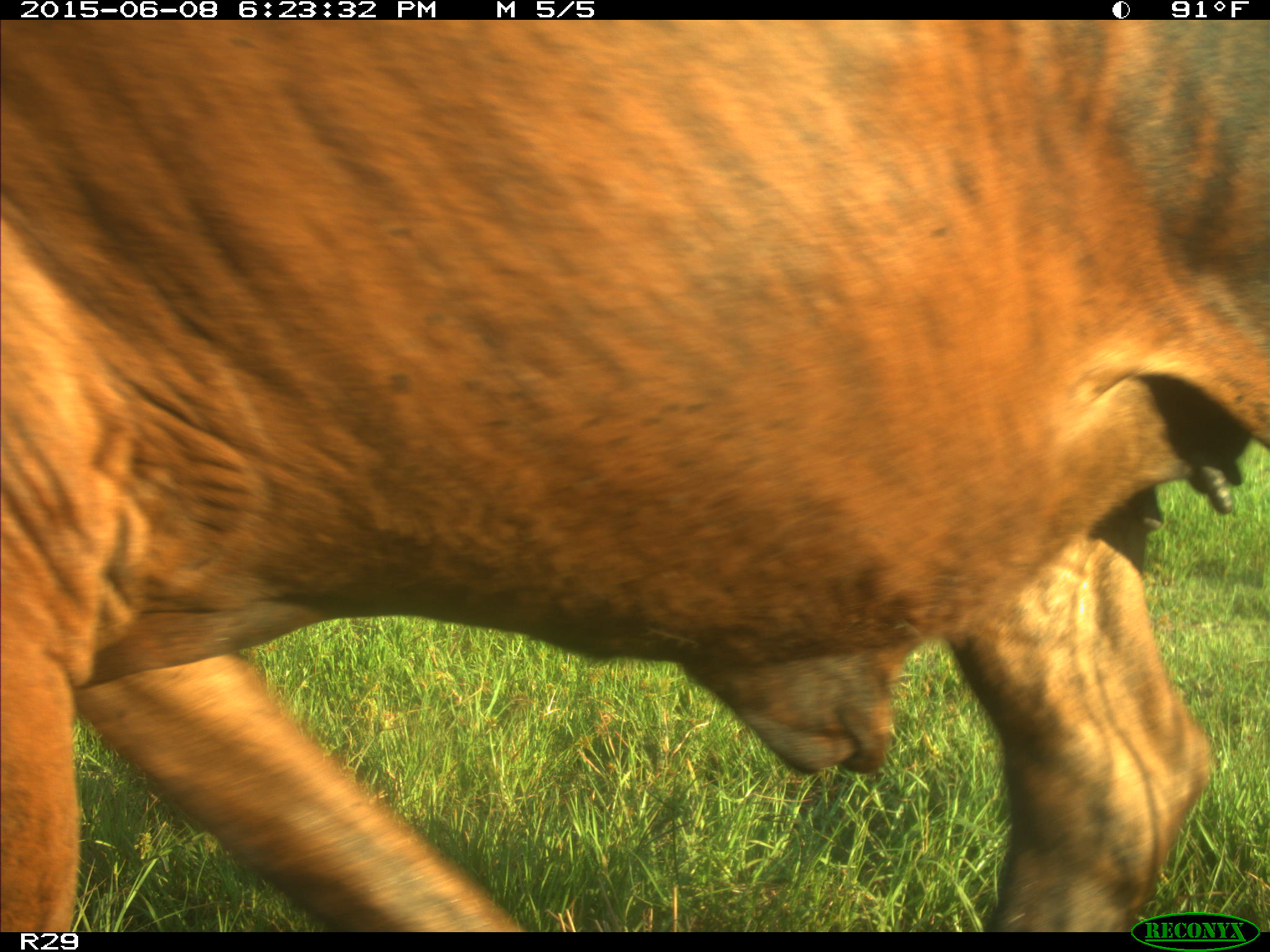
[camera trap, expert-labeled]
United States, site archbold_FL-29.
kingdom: Animalia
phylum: Chordata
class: Mammalia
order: Artiodactyla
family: Bovidae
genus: Bos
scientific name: Bos taurus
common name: domestic cow